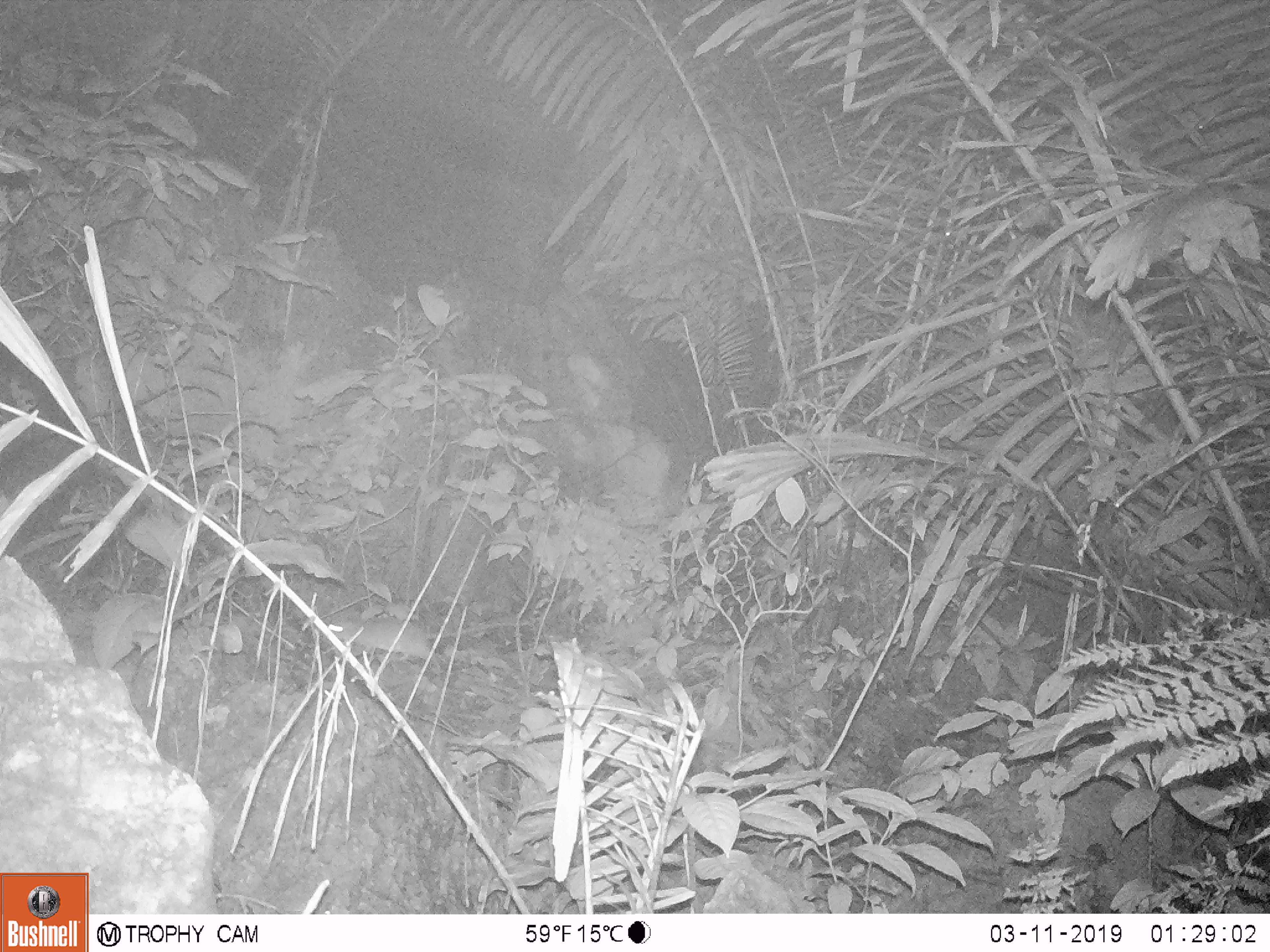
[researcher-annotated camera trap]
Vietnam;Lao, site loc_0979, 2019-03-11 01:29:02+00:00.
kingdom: Animalia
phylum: Chordata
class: Mammalia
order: Rodentia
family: Muridae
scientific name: Muridae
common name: old-world mice and rats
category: unidentified murid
Unidentified murid (old-world mice and rats) (Muridae). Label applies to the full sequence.